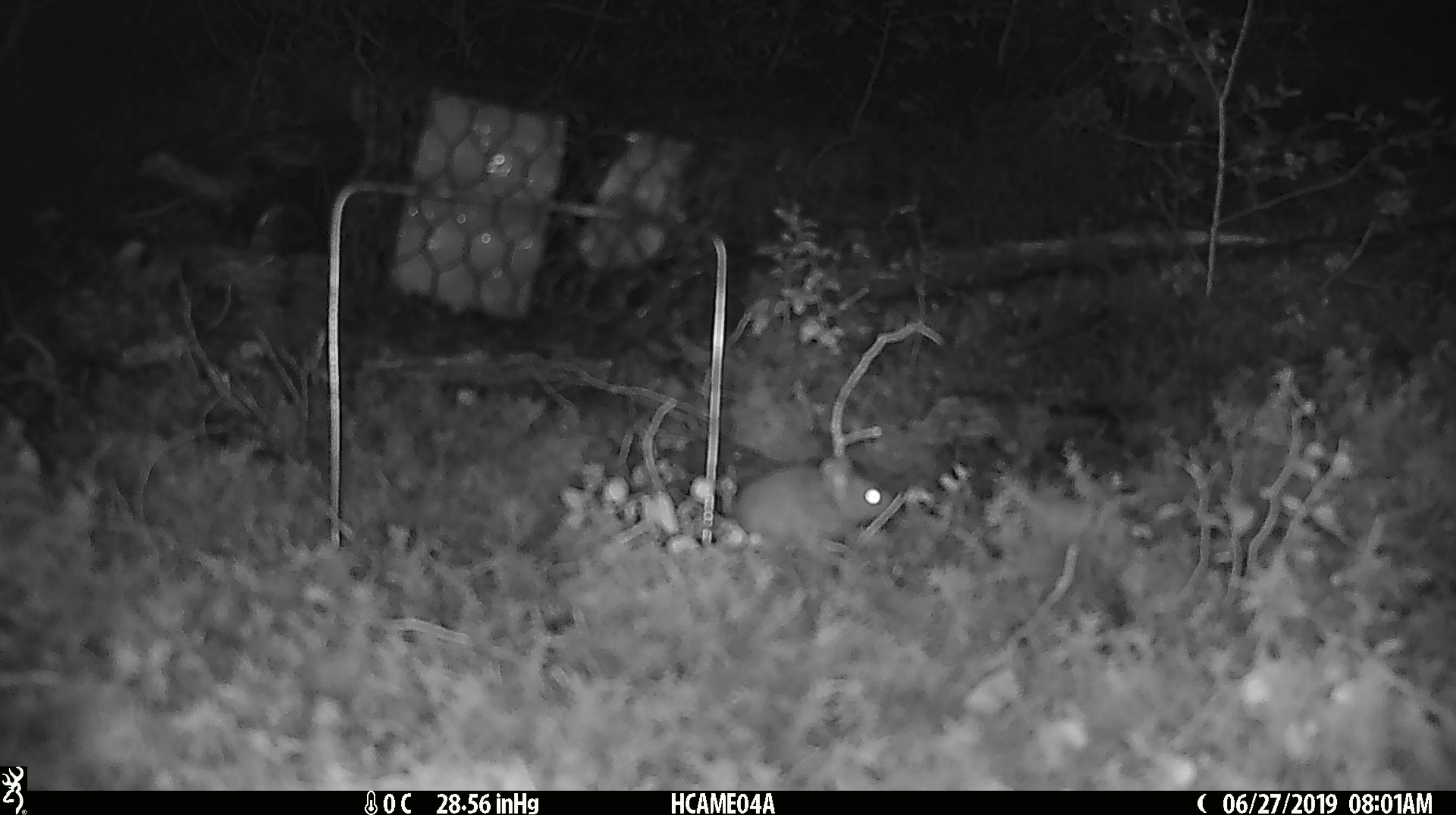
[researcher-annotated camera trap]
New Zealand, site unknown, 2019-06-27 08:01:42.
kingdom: Animalia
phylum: Chordata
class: Mammalia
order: Rodentia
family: Muridae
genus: Mus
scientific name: Mus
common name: mouse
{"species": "mouse (Mus)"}